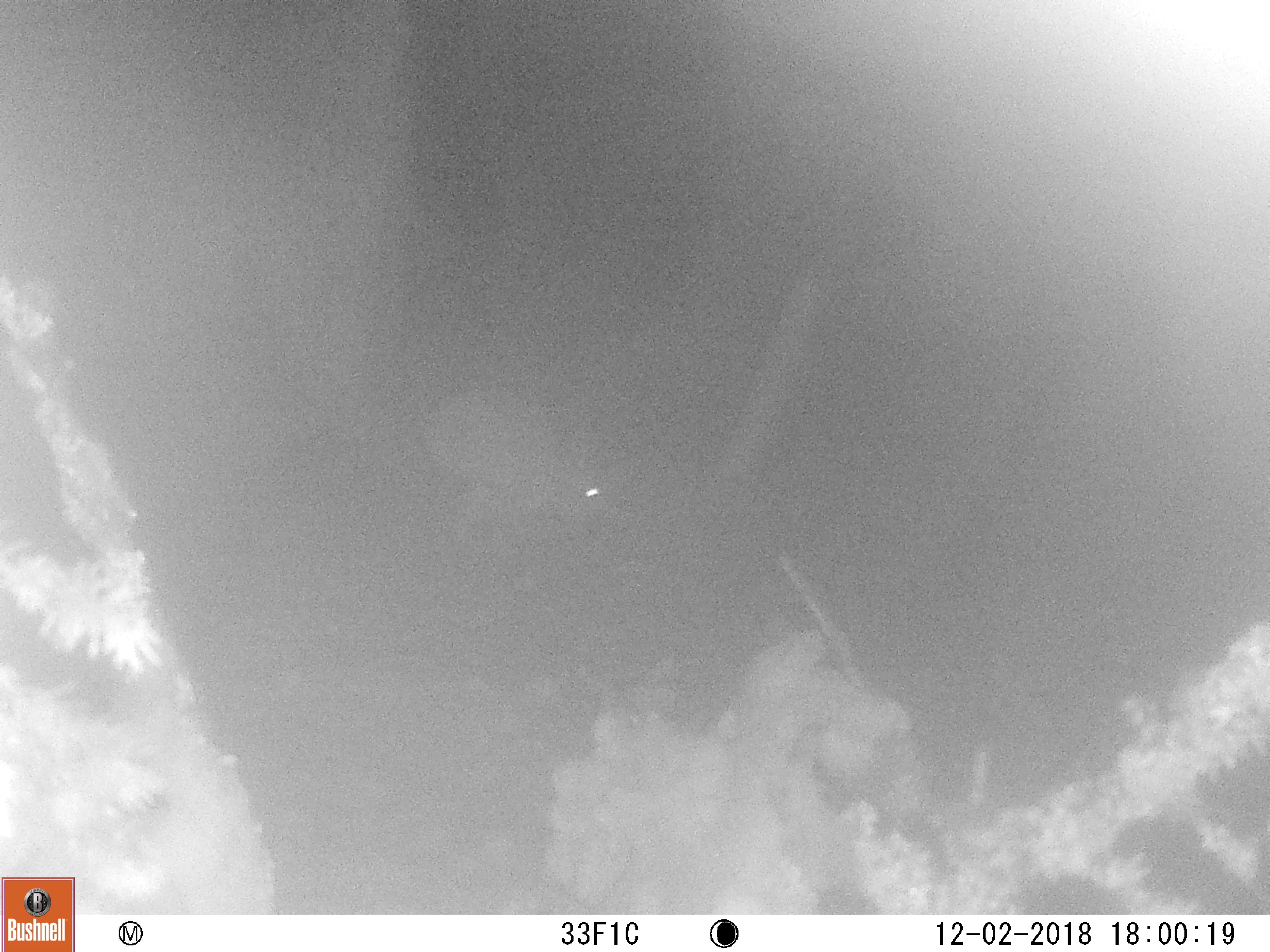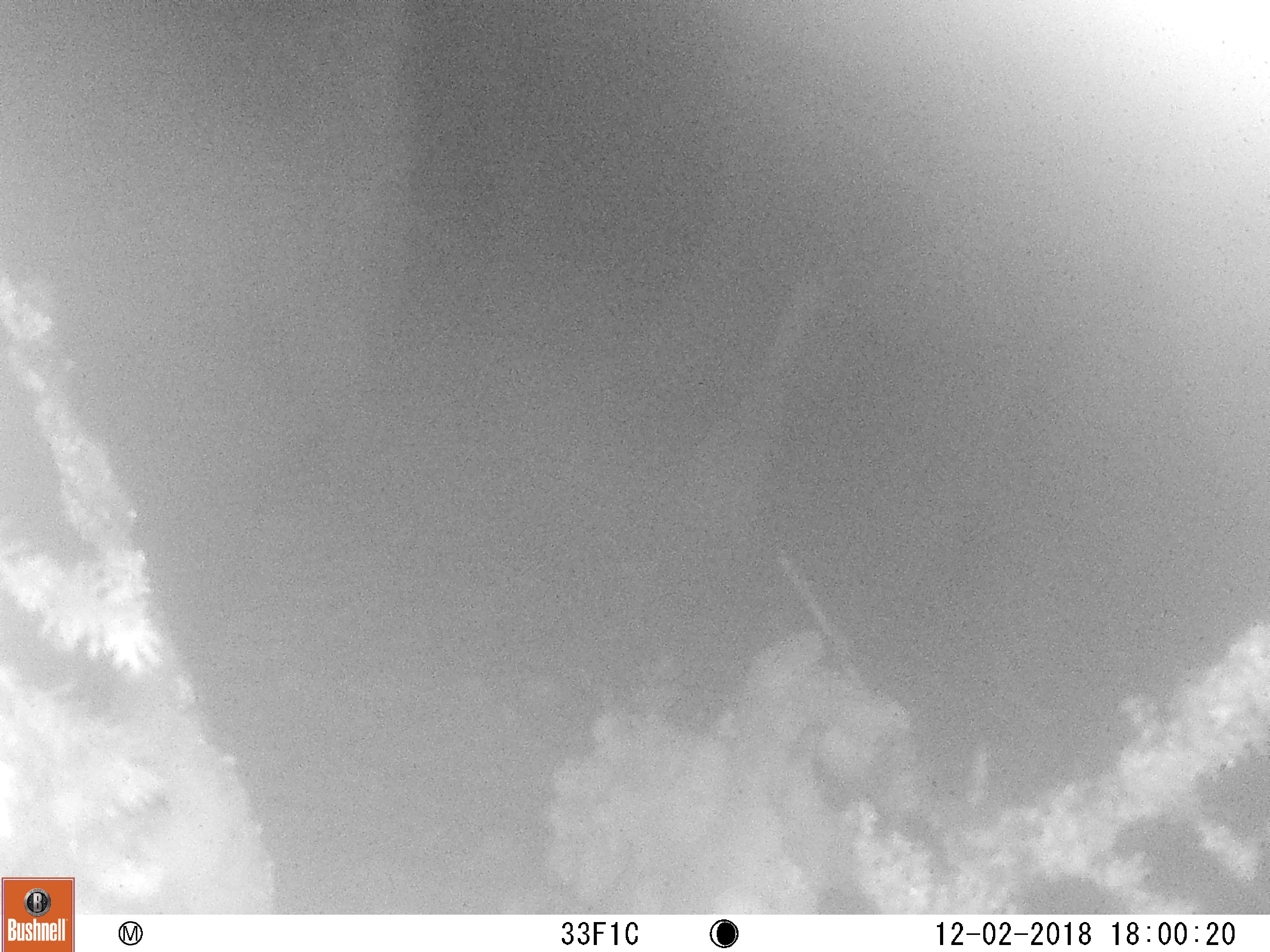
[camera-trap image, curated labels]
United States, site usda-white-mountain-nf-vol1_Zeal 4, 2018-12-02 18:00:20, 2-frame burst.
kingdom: Animalia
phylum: Chordata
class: Mammalia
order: Lagomorpha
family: Leporidae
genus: Lepus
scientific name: Lepus americanus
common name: snowshoe hare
Snowshoe hare (Lepus americanus).